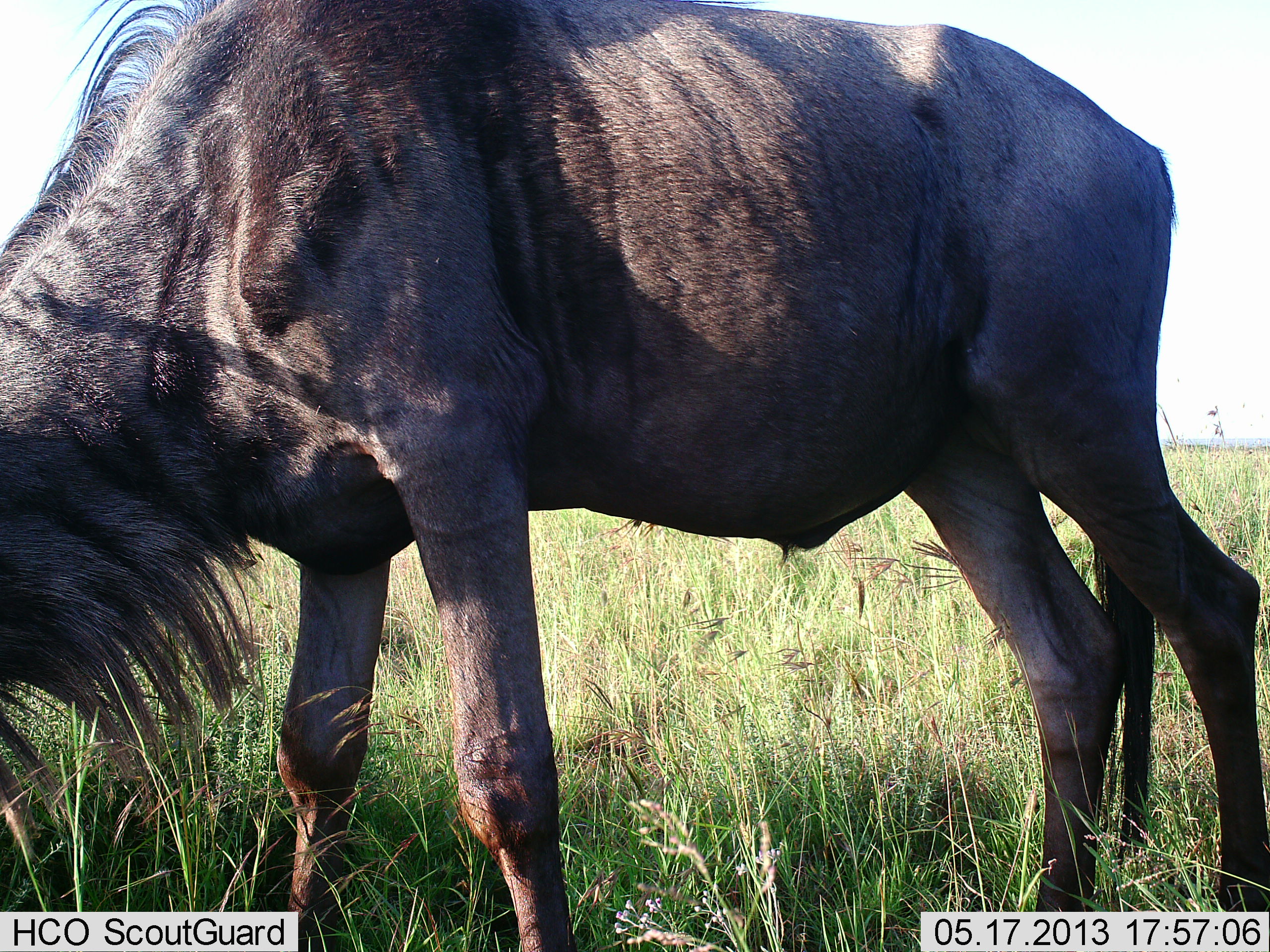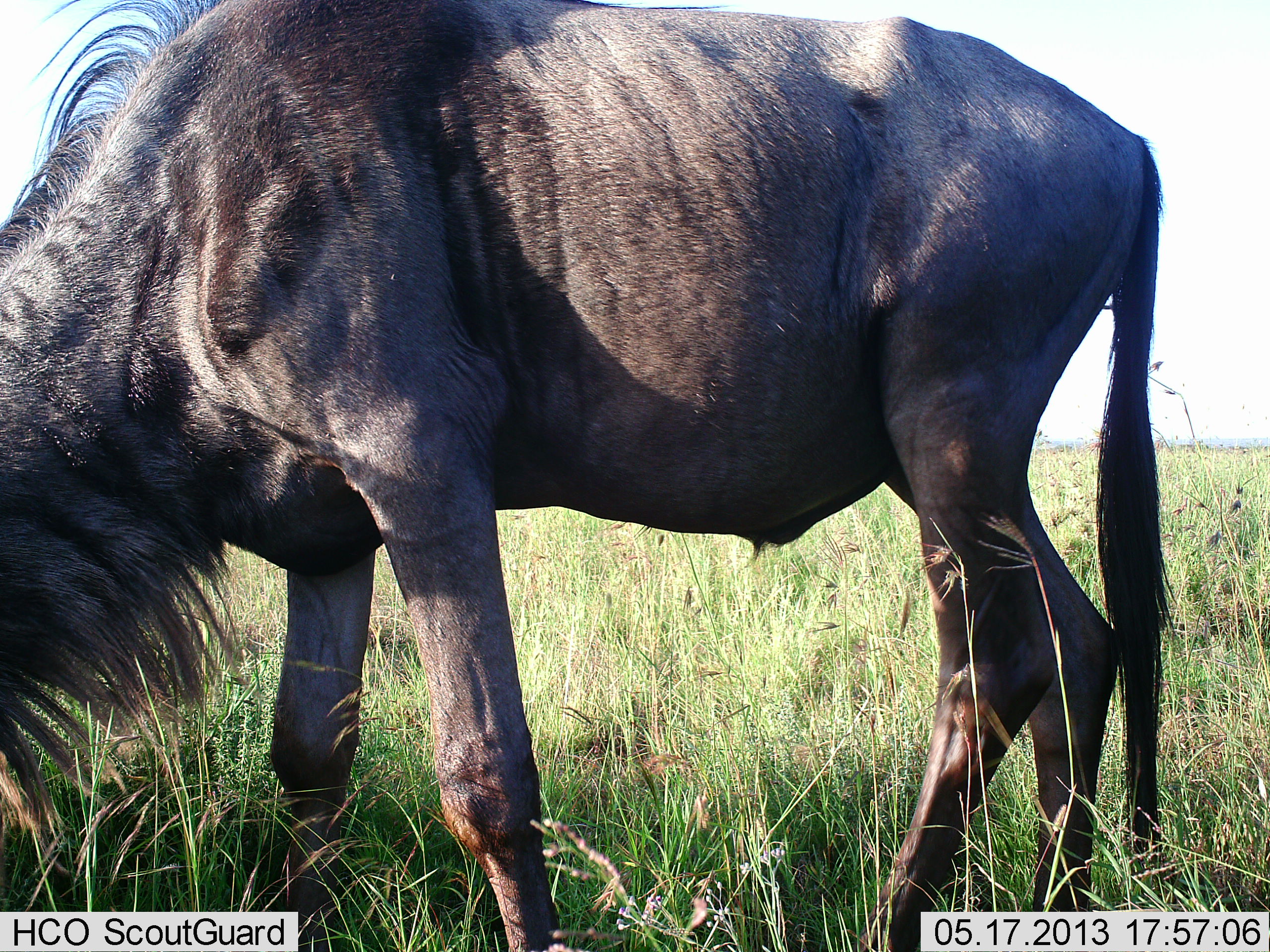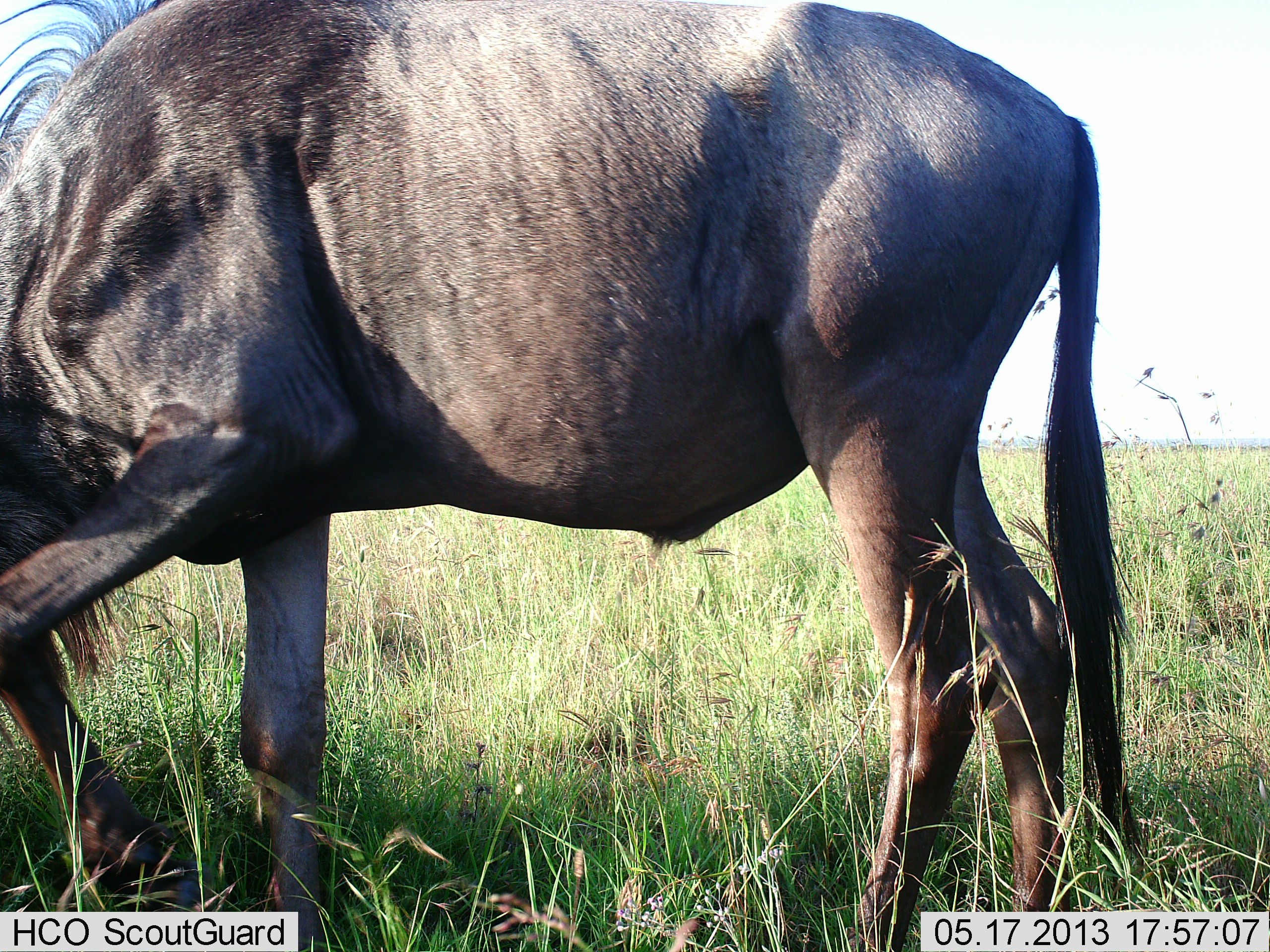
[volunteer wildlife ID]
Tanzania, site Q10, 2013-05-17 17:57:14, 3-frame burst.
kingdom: Animalia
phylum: Chordata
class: Mammalia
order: Artiodactyla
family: Bovidae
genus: Connochaetes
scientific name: Connochaetes taurinus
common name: blue wildebeest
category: wildebeest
Wildebeest (blue wildebeest) (Connochaetes taurinus), count 1. Behavior (volunteer vote fractions): standing 5%, resting 0%, moving 5%, interacting 0%. Young present (vote fraction): 0%. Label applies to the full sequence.